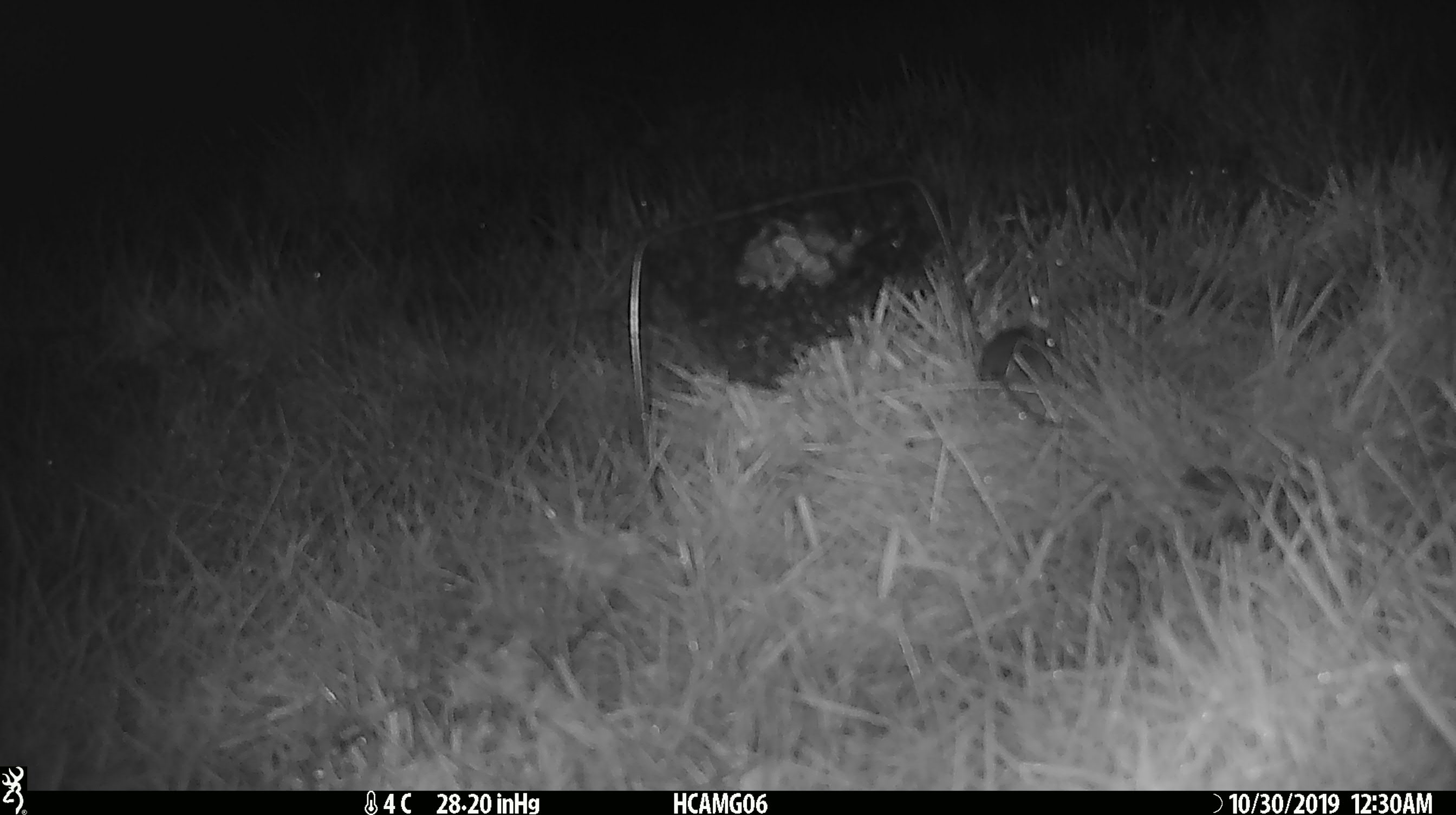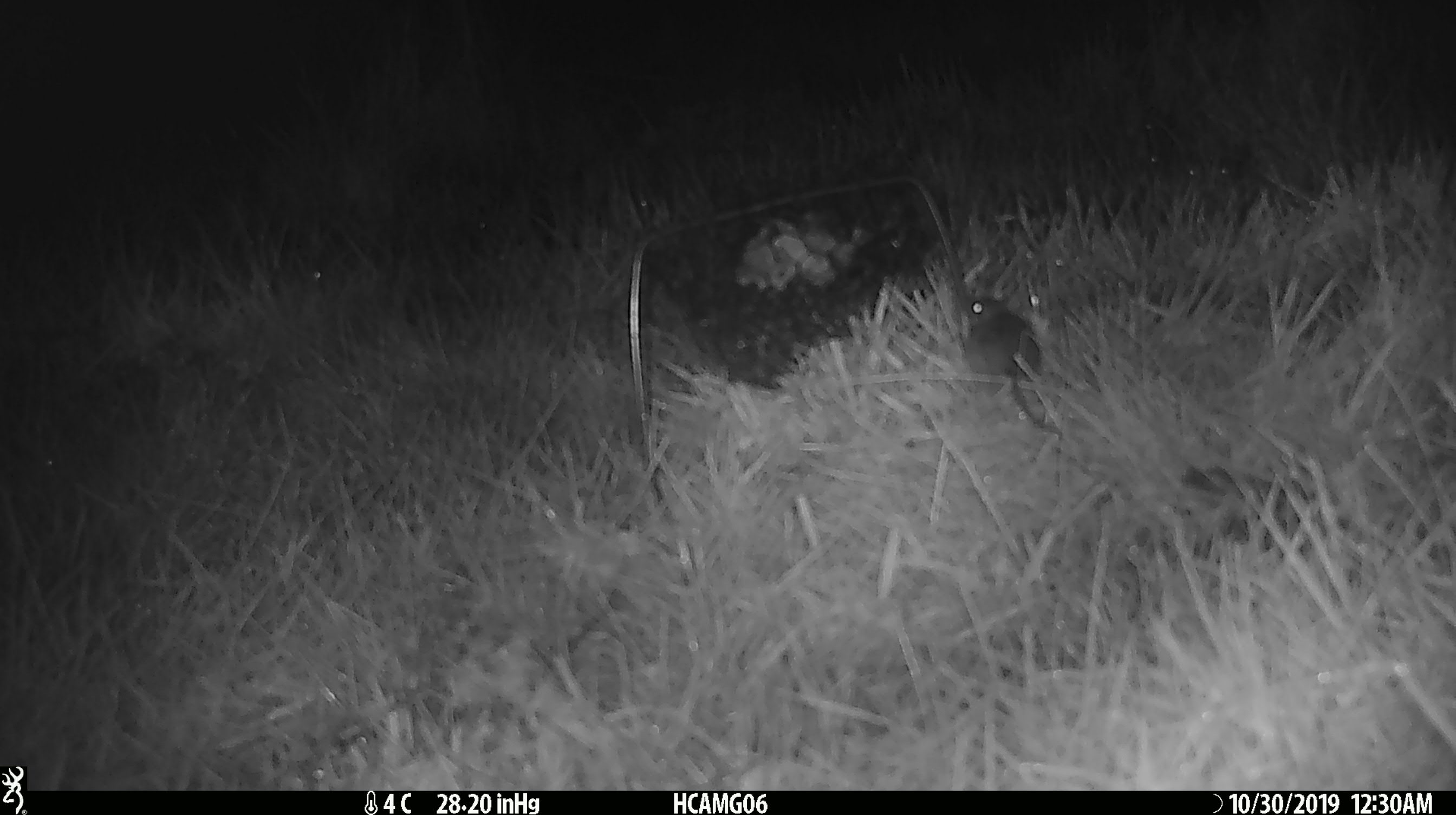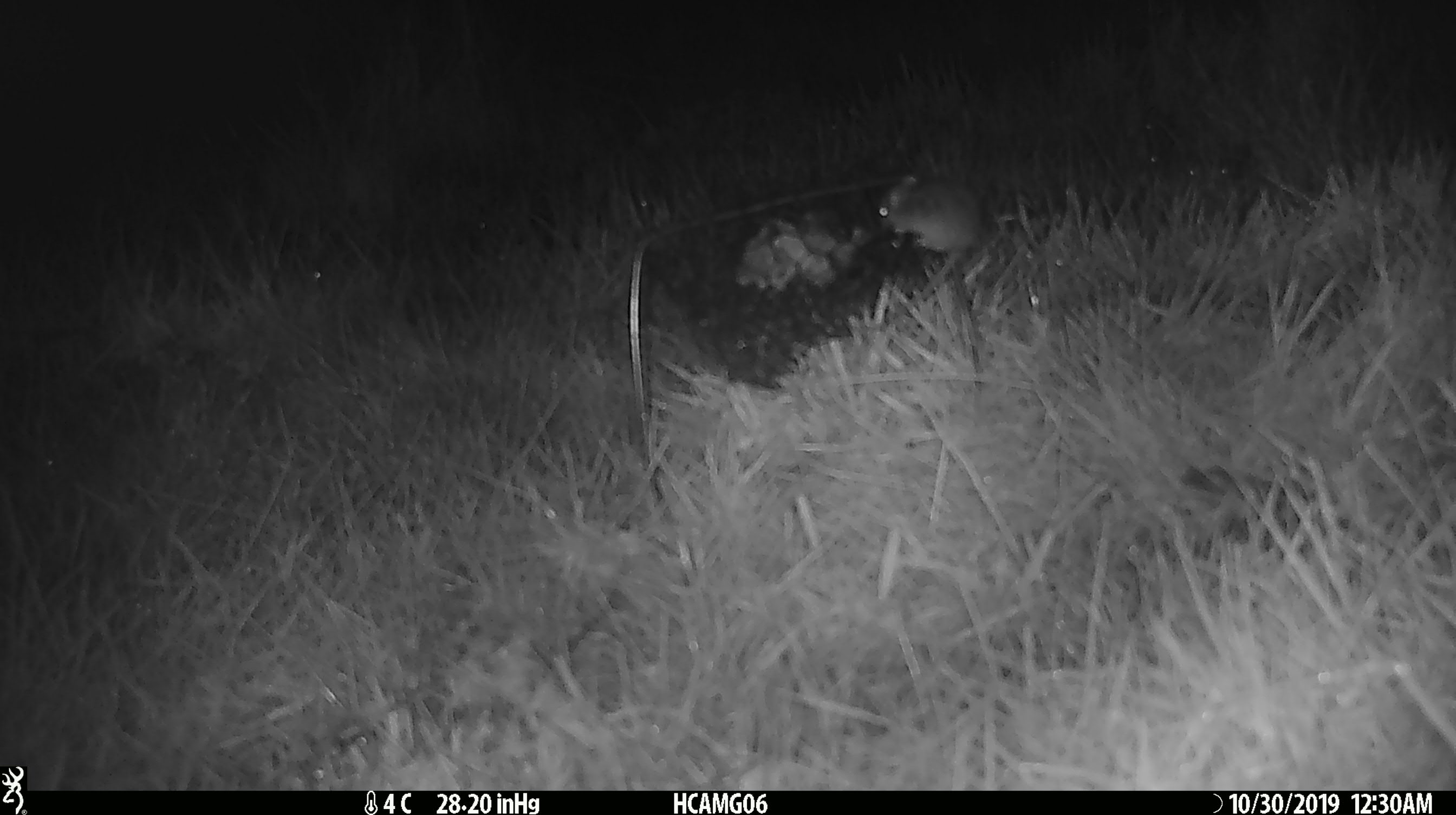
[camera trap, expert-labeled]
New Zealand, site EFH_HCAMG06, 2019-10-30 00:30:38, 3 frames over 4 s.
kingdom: Animalia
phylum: Chordata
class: Mammalia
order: Rodentia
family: Muridae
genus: Mus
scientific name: Mus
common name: mouse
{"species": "mouse (Mus)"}